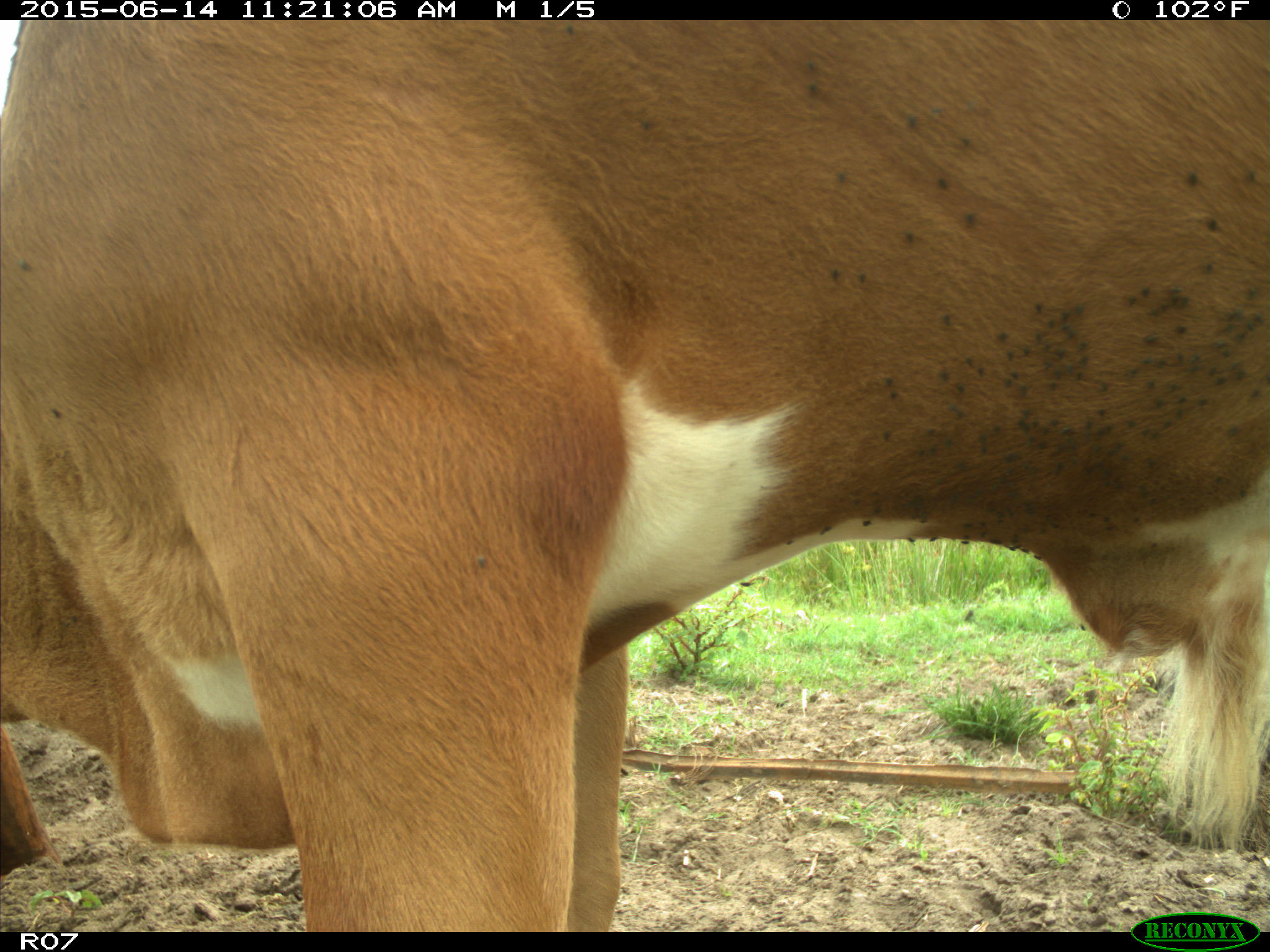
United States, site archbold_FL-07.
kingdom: Animalia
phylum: Chordata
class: Mammalia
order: Artiodactyla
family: Bovidae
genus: Bos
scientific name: Bos taurus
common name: domestic cow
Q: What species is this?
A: Bos taurus (domestic cow).